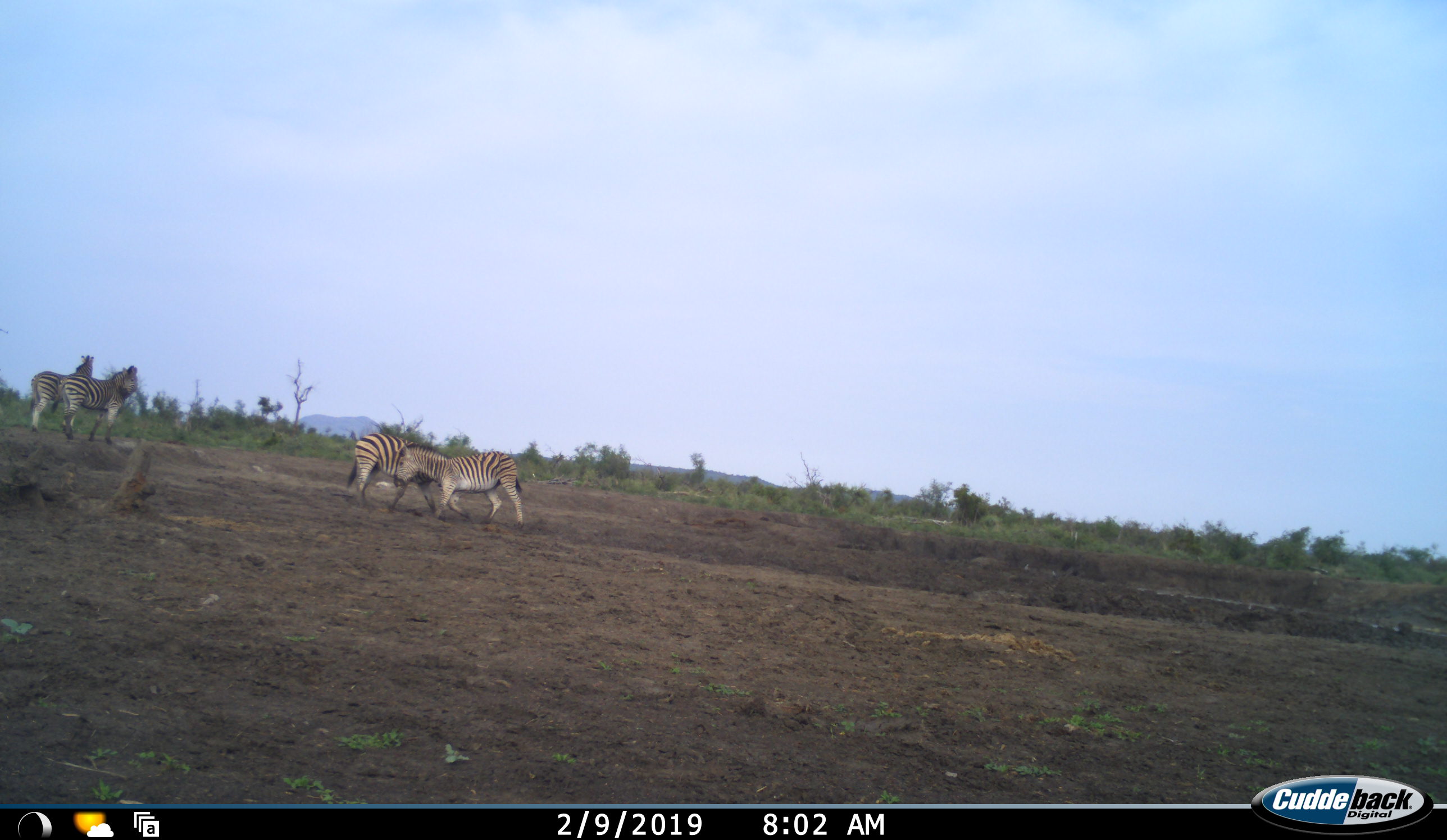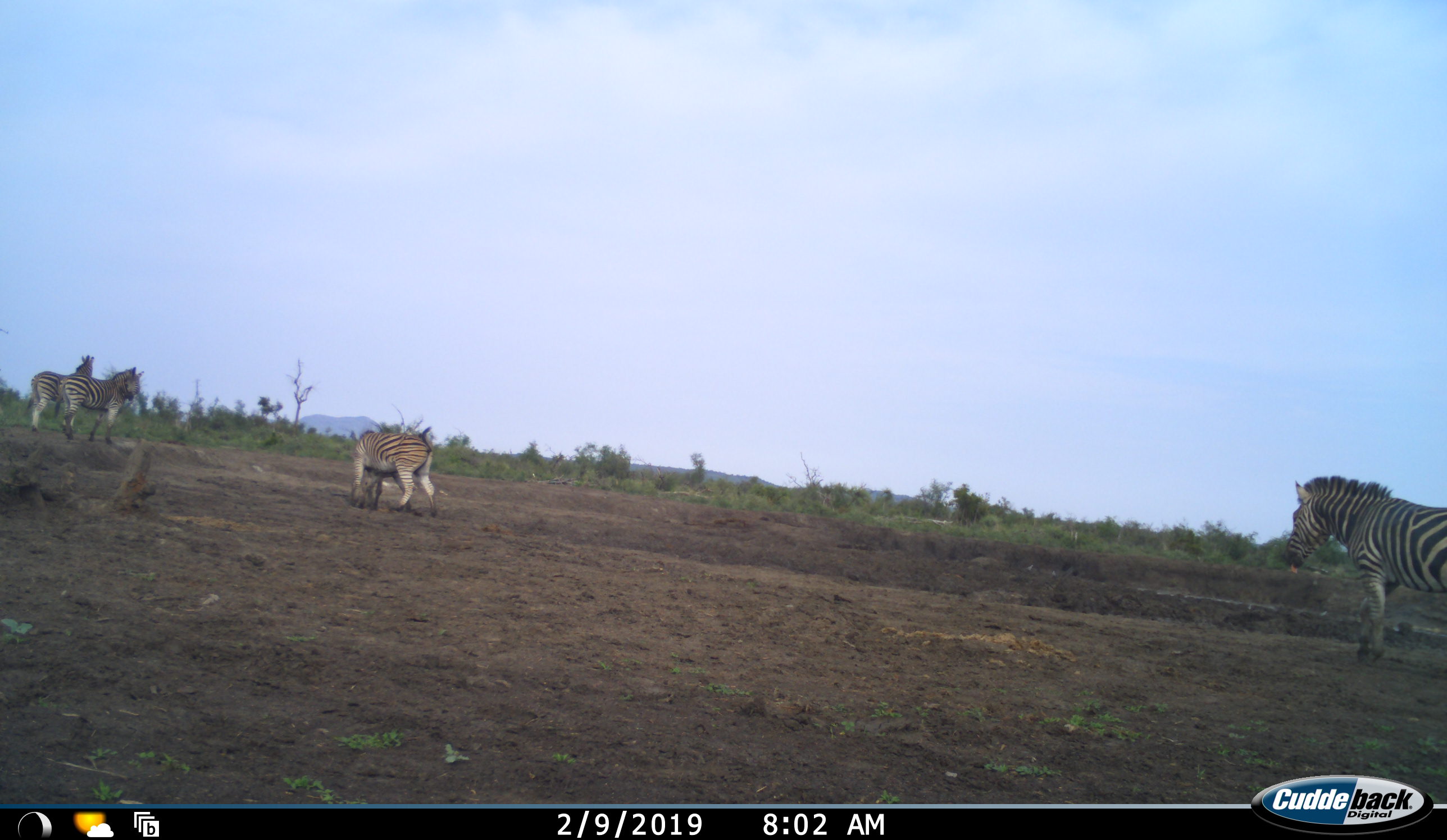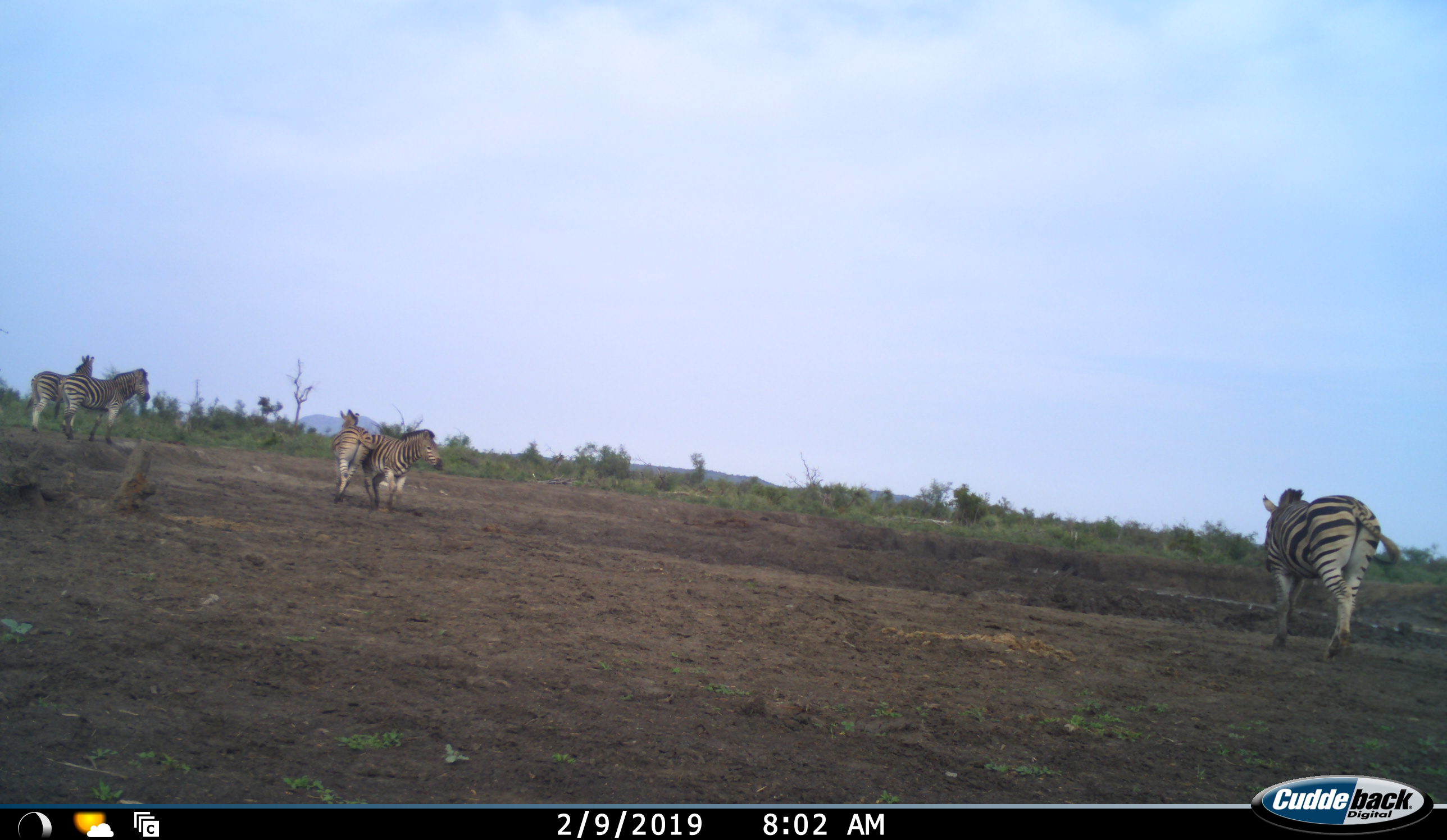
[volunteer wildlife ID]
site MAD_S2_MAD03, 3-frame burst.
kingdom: Animalia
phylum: Chordata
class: Mammalia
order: Perissodactyla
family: Equidae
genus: Equus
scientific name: Equus quagga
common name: plains zebra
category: zebraplains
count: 5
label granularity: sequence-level